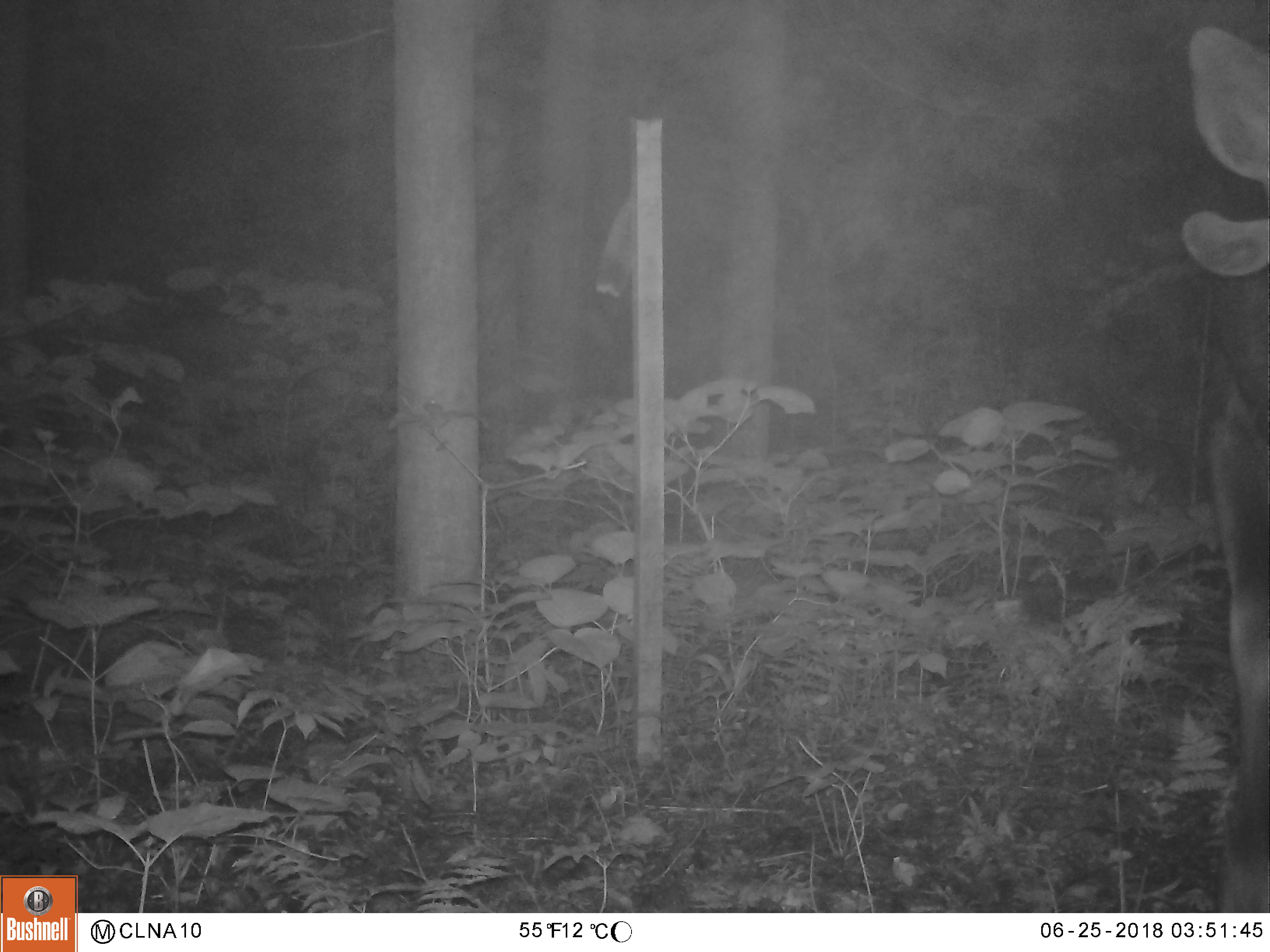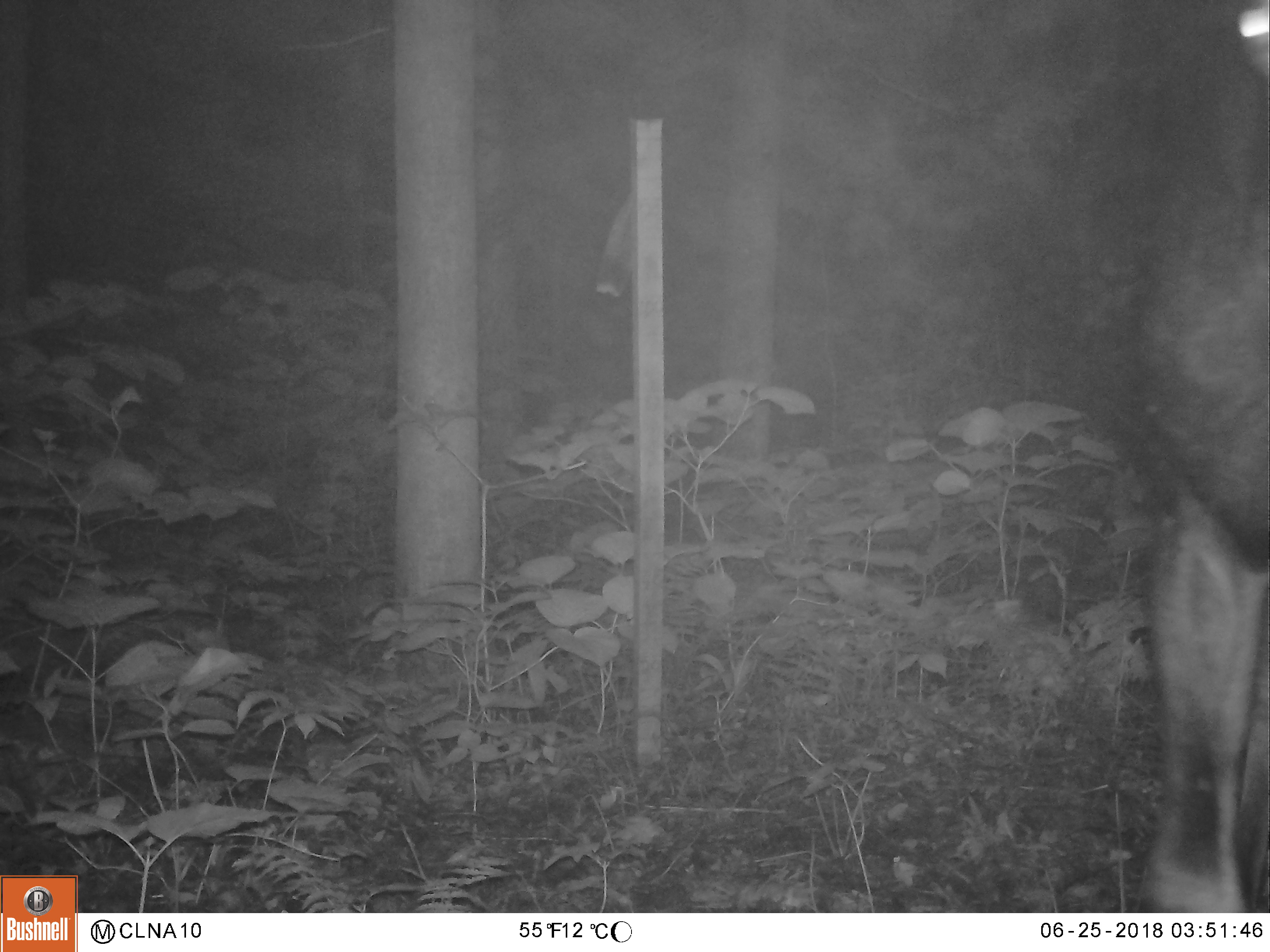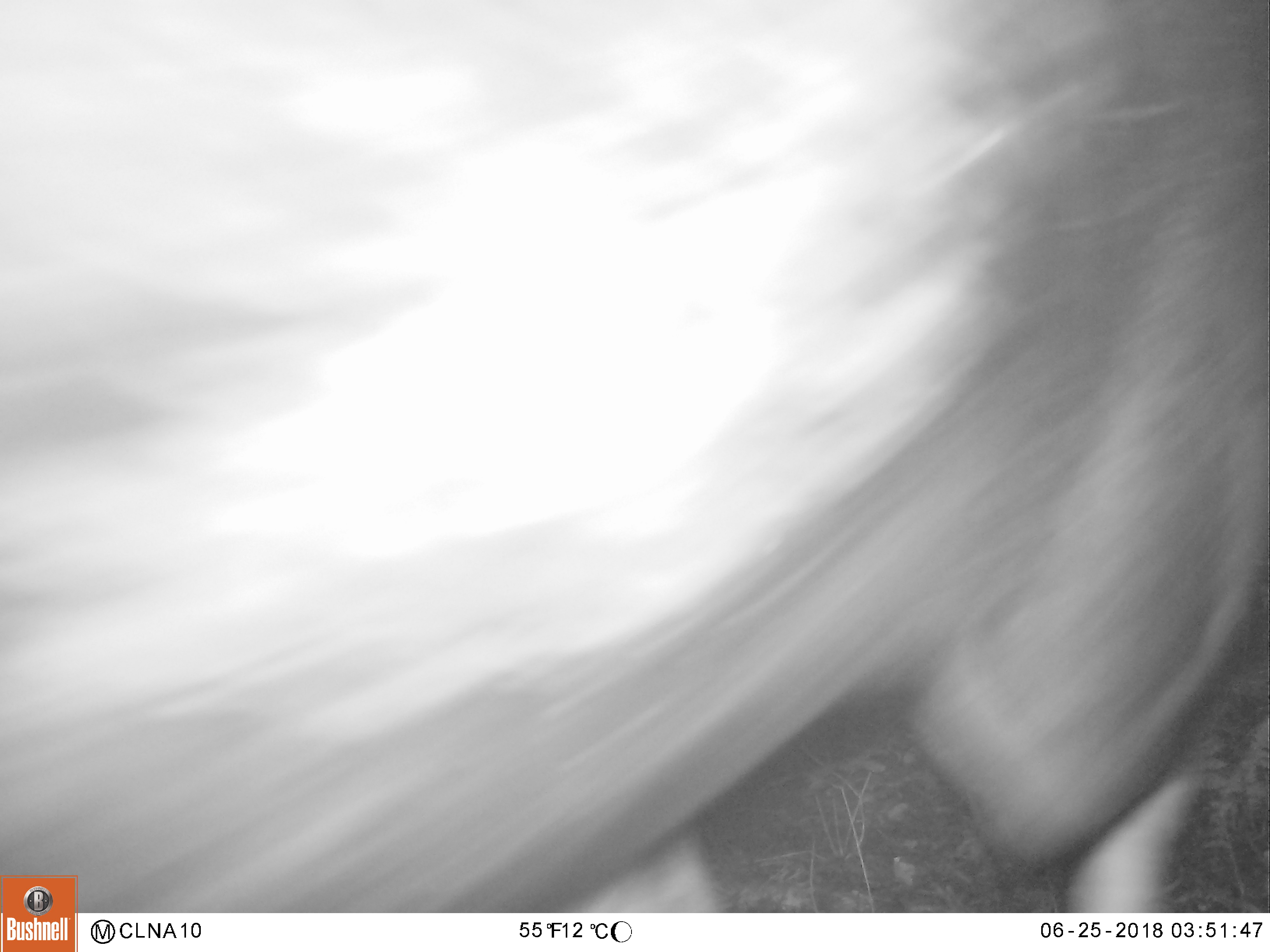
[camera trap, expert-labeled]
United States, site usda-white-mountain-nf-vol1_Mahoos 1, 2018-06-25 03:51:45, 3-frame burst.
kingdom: Animalia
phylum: Chordata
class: Mammalia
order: Artiodactyla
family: Cervidae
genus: Alces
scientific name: Alces alces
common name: moose